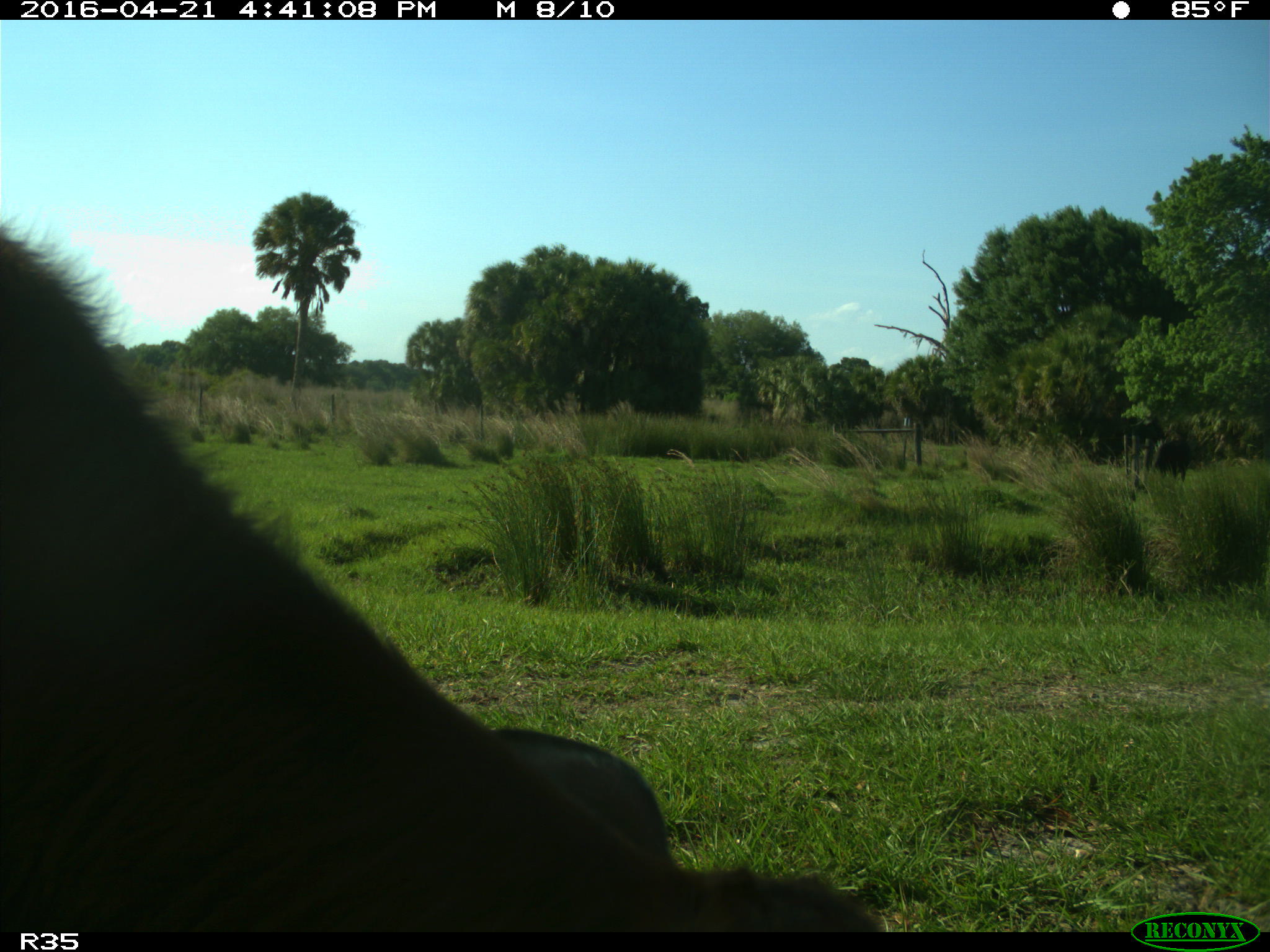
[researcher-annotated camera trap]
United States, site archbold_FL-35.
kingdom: Animalia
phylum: Chordata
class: Mammalia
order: Artiodactyla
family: Bovidae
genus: Bos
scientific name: Bos taurus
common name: domestic cow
Bos taurus (domestic cow).